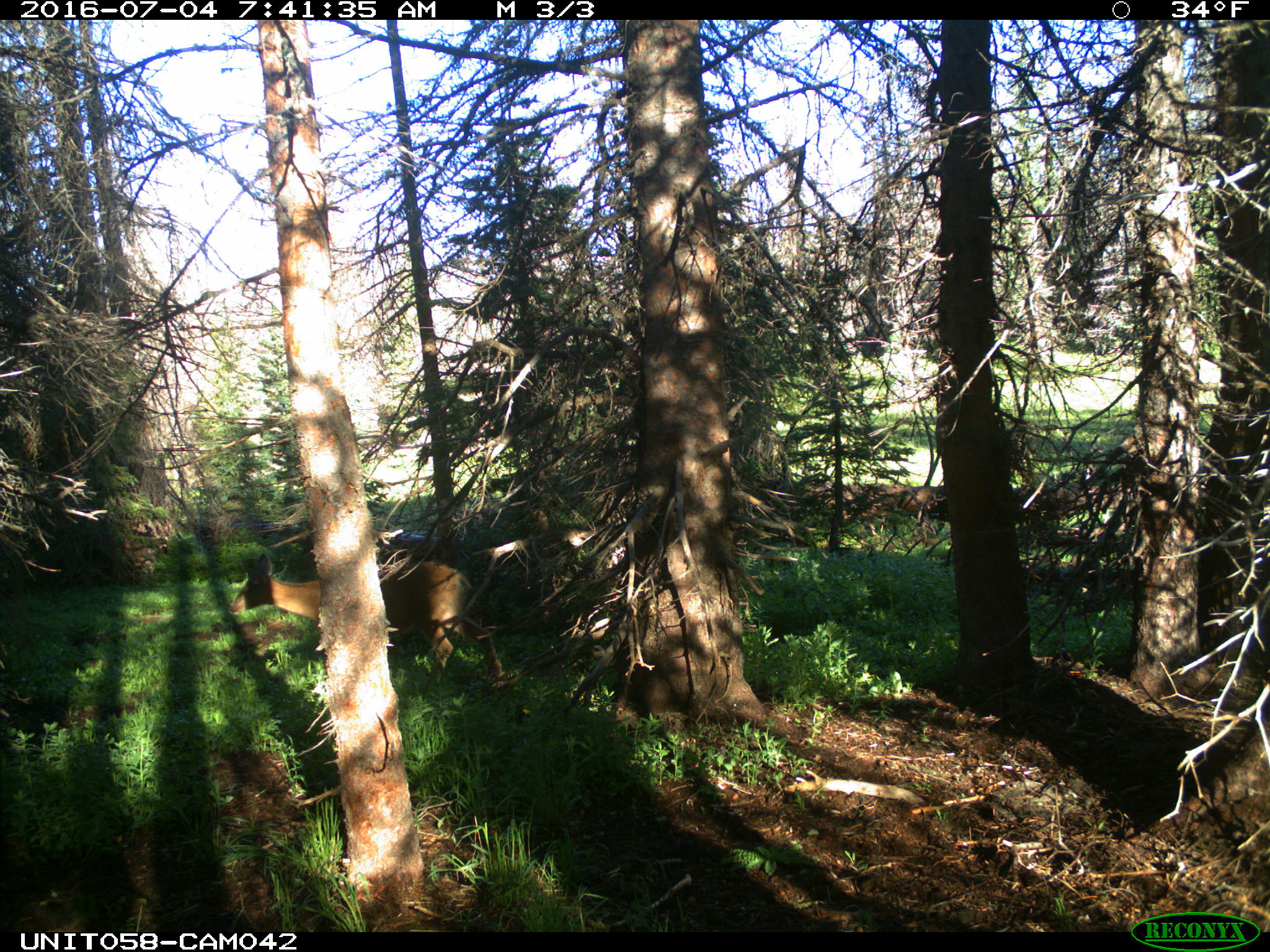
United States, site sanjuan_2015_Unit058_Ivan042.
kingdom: Animalia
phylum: Chordata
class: Mammalia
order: Artiodactyla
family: Cervidae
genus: Odocoileus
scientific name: Odocoileus hemionus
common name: mule deer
Odocoileus hemionus (mule deer).